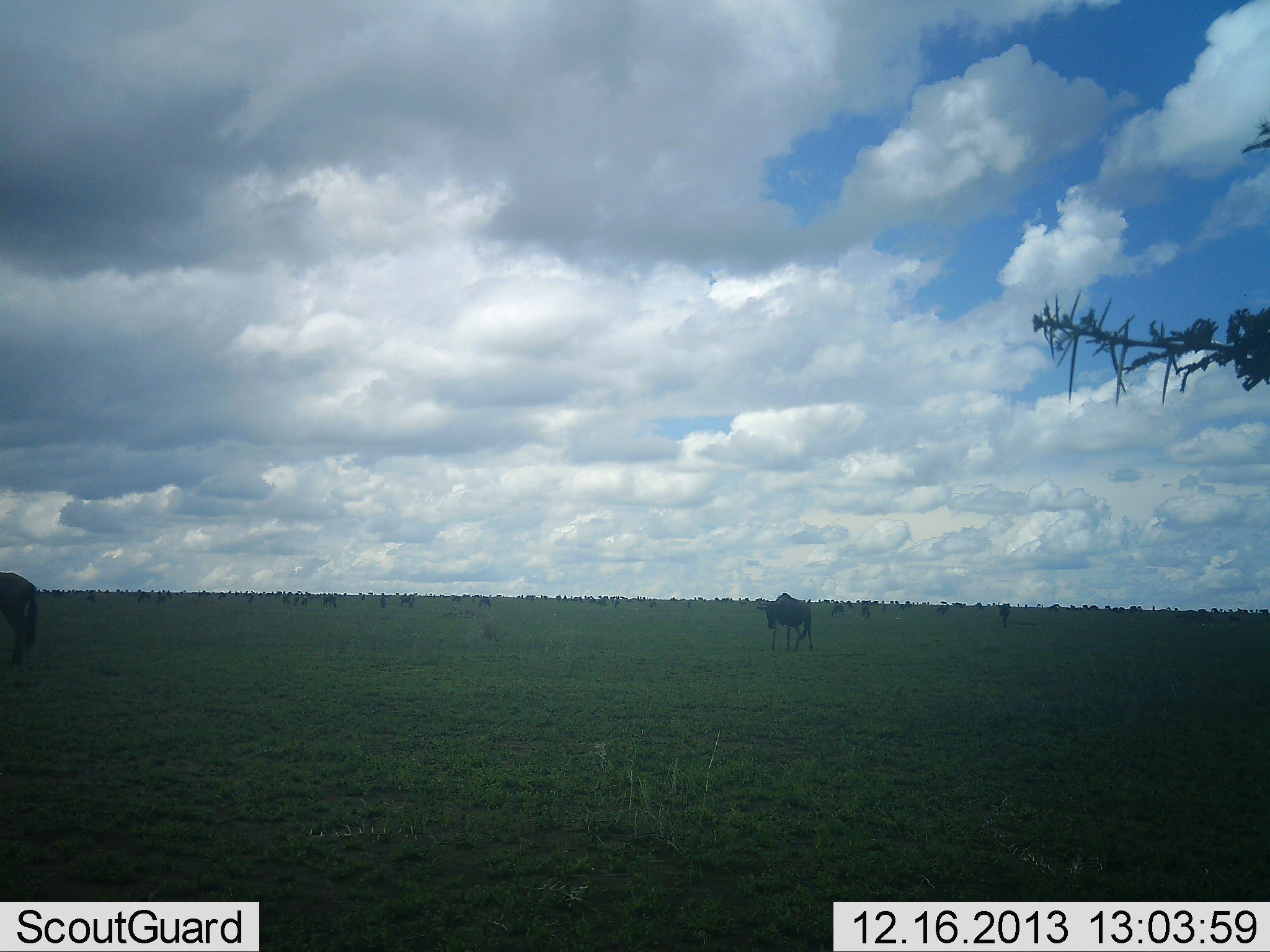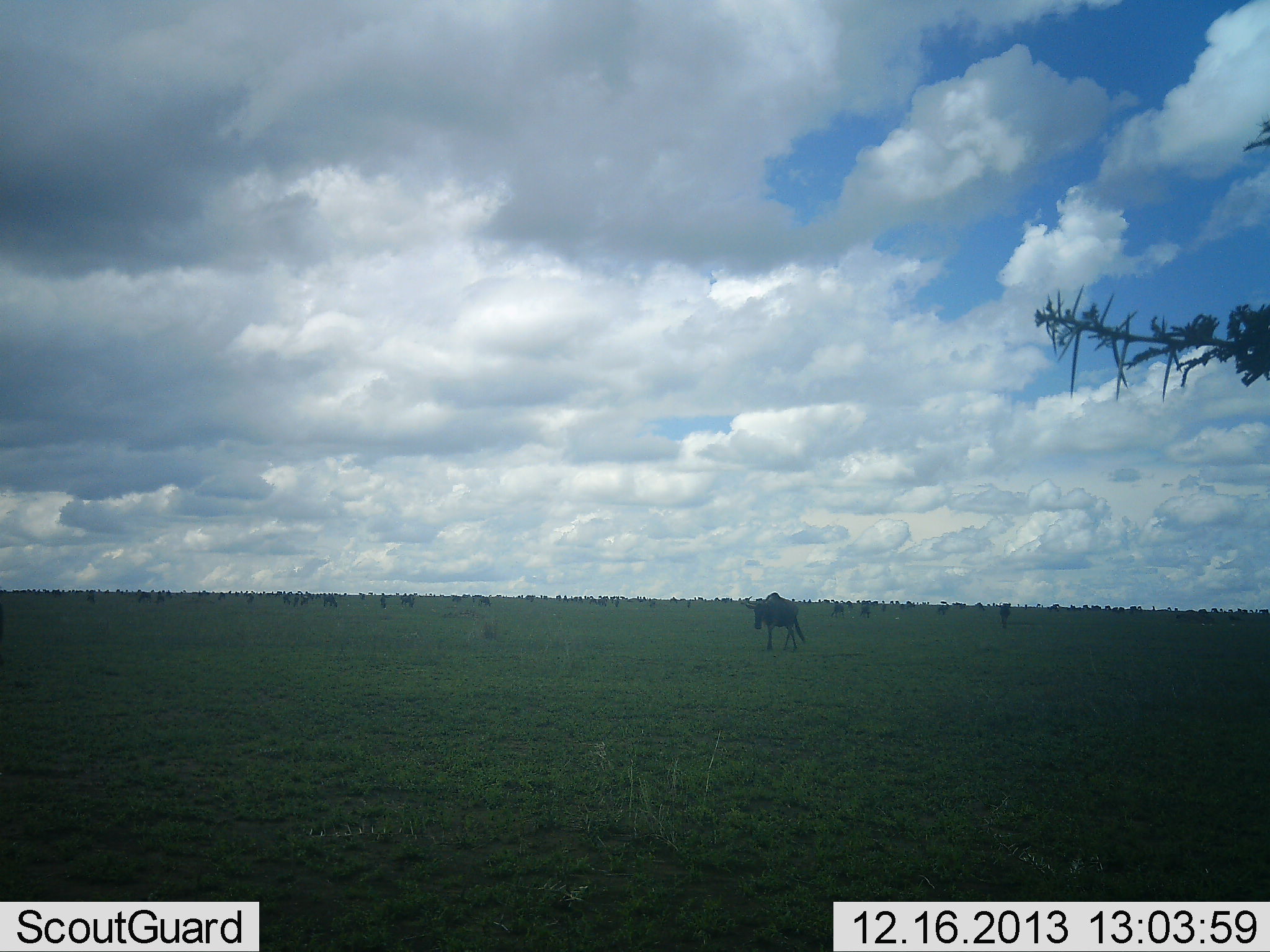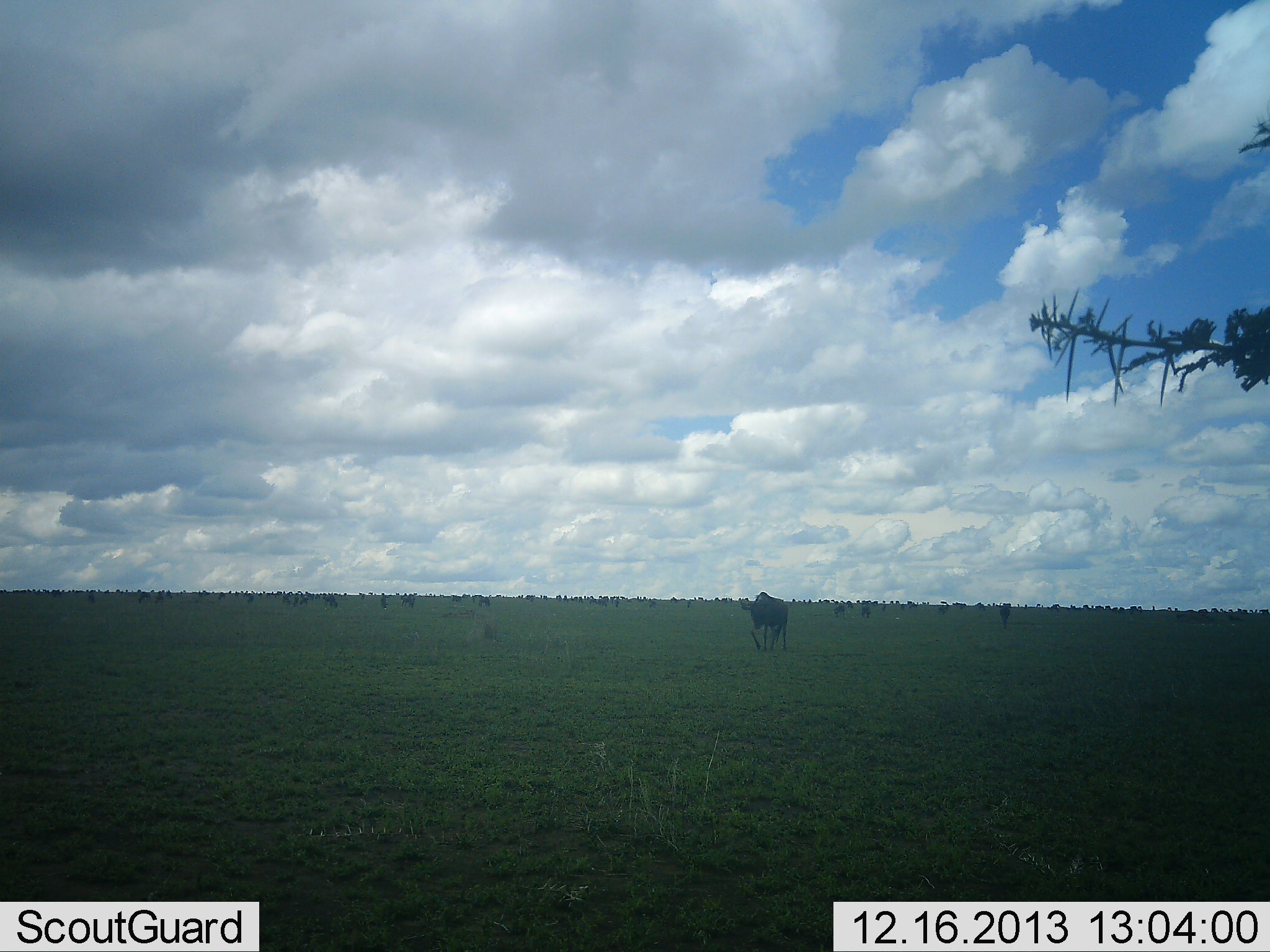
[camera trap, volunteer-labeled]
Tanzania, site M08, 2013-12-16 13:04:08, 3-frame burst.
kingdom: Animalia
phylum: Chordata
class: Mammalia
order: Artiodactyla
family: Bovidae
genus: Connochaetes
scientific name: Connochaetes taurinus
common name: blue wildebeest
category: wildebeest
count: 51+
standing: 30%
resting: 0%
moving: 90%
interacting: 10%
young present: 0%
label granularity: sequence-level